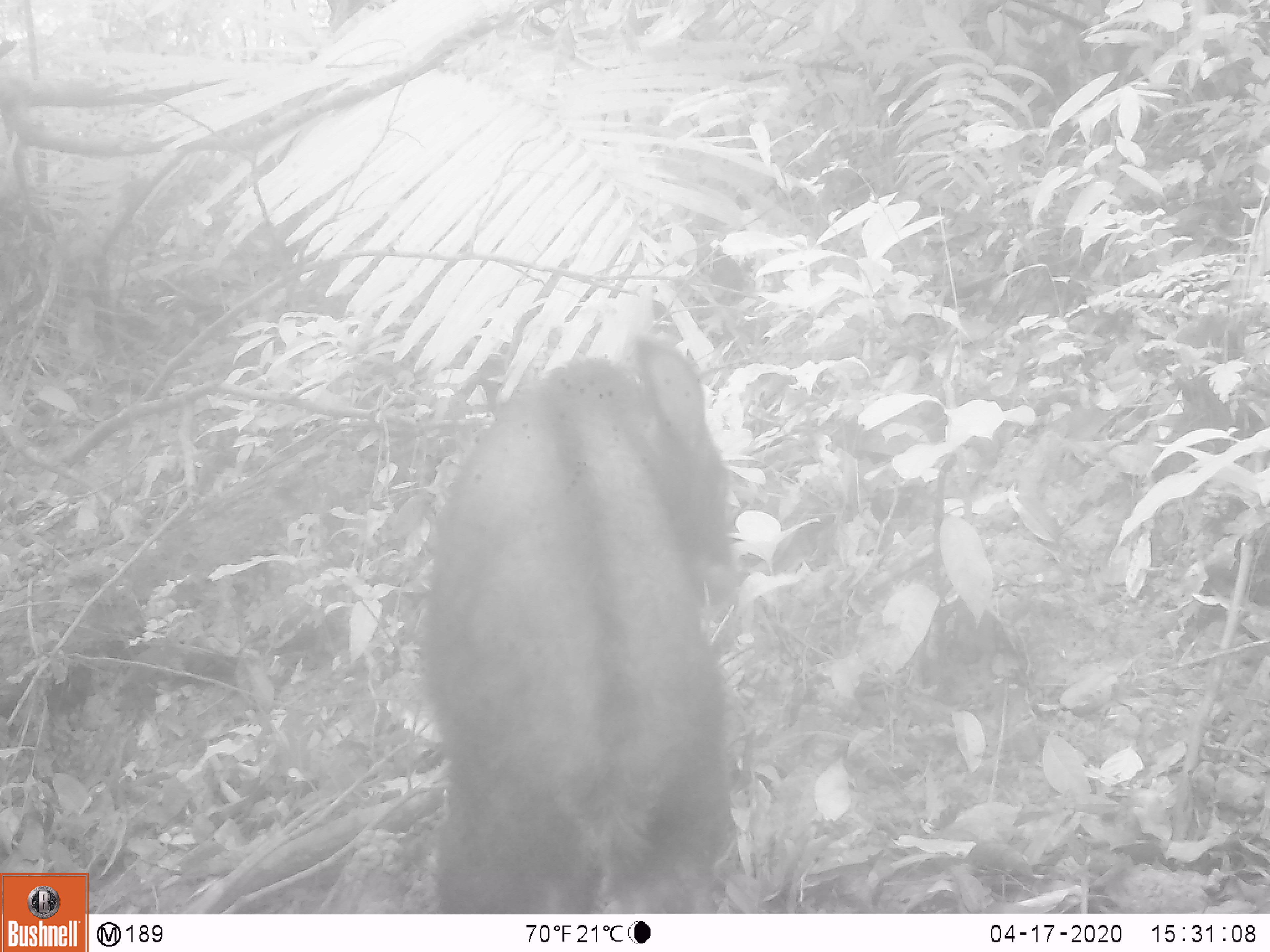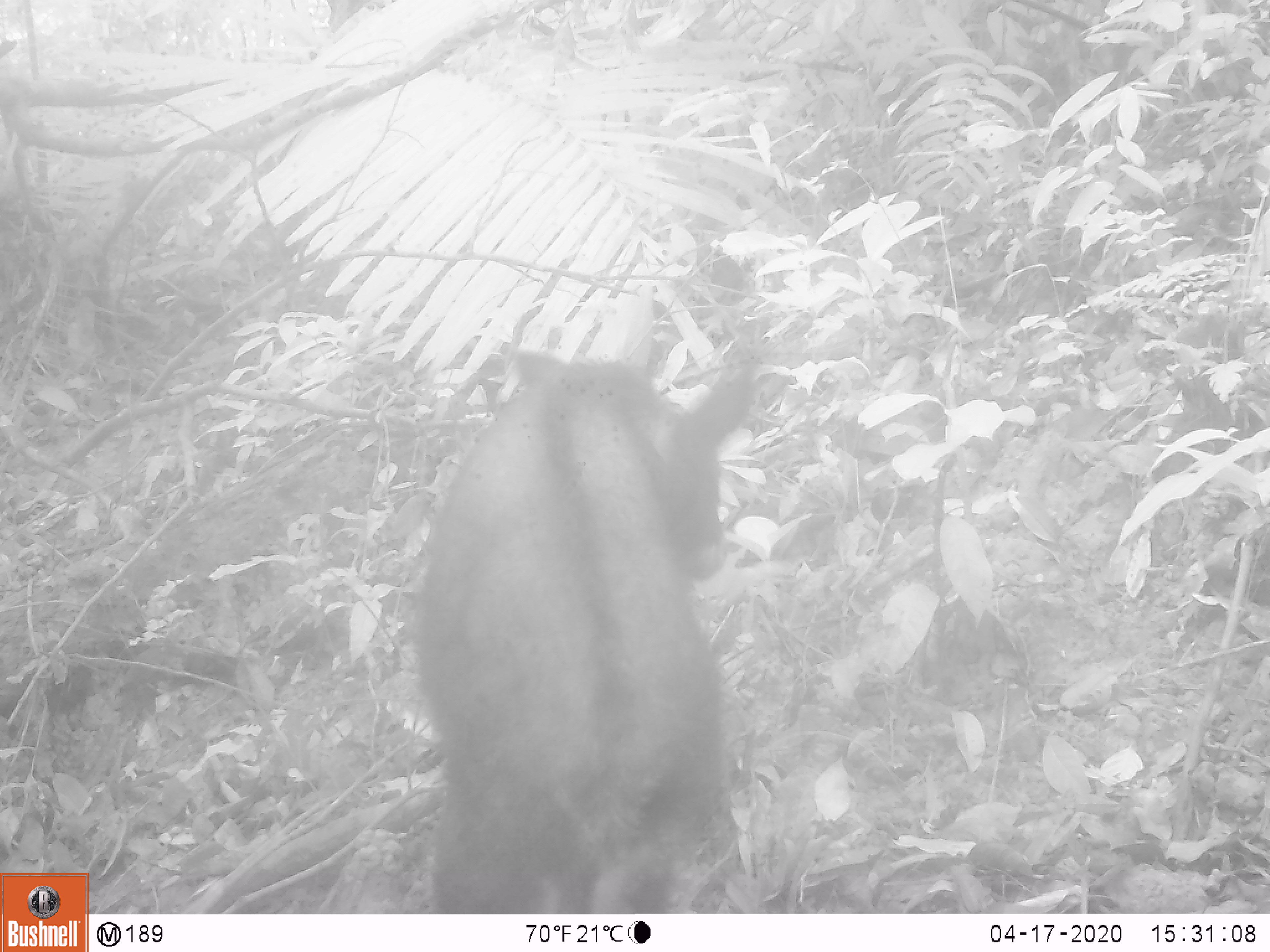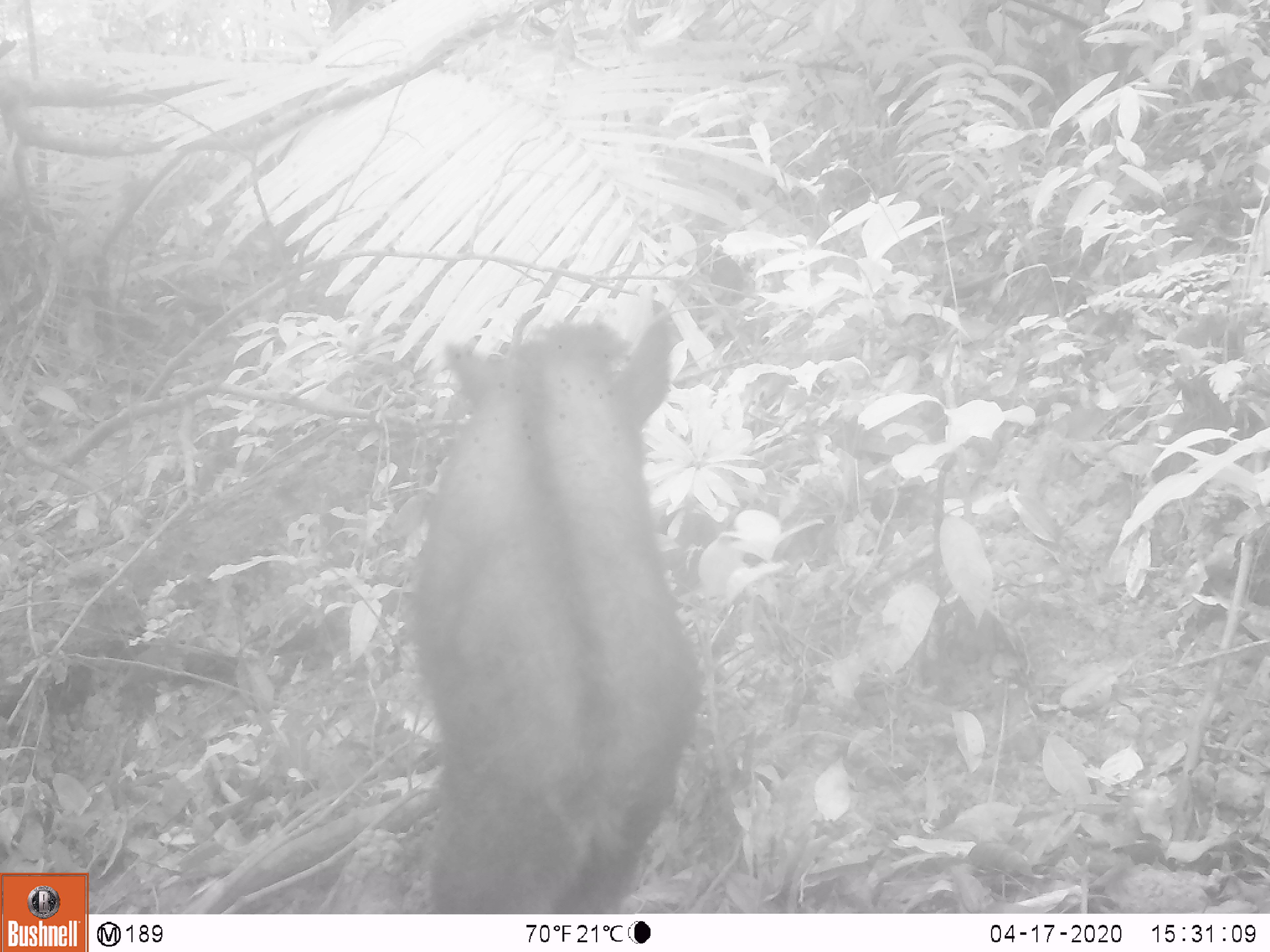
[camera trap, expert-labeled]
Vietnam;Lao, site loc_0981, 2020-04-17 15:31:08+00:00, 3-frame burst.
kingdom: Animalia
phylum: Chordata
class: Mammalia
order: Artiodactyla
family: Bovidae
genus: Capricornis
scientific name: Capricornis sumatraensis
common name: chinese serow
Chinese serow (Capricornis sumatraensis). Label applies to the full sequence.